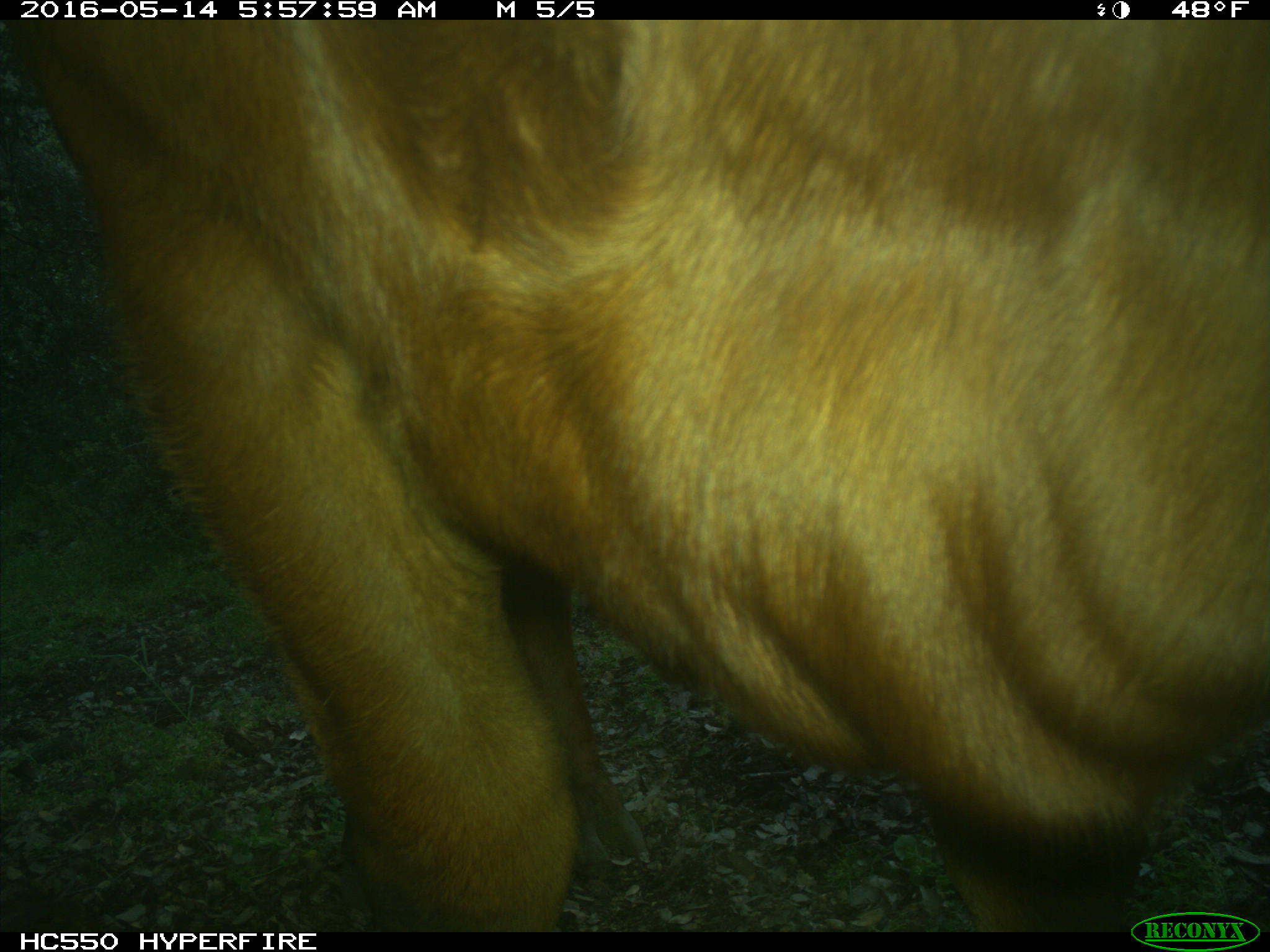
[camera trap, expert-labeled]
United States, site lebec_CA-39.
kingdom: Animalia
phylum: Chordata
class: Mammalia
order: Artiodactyla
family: Bovidae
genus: Bos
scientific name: Bos taurus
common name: domestic cow